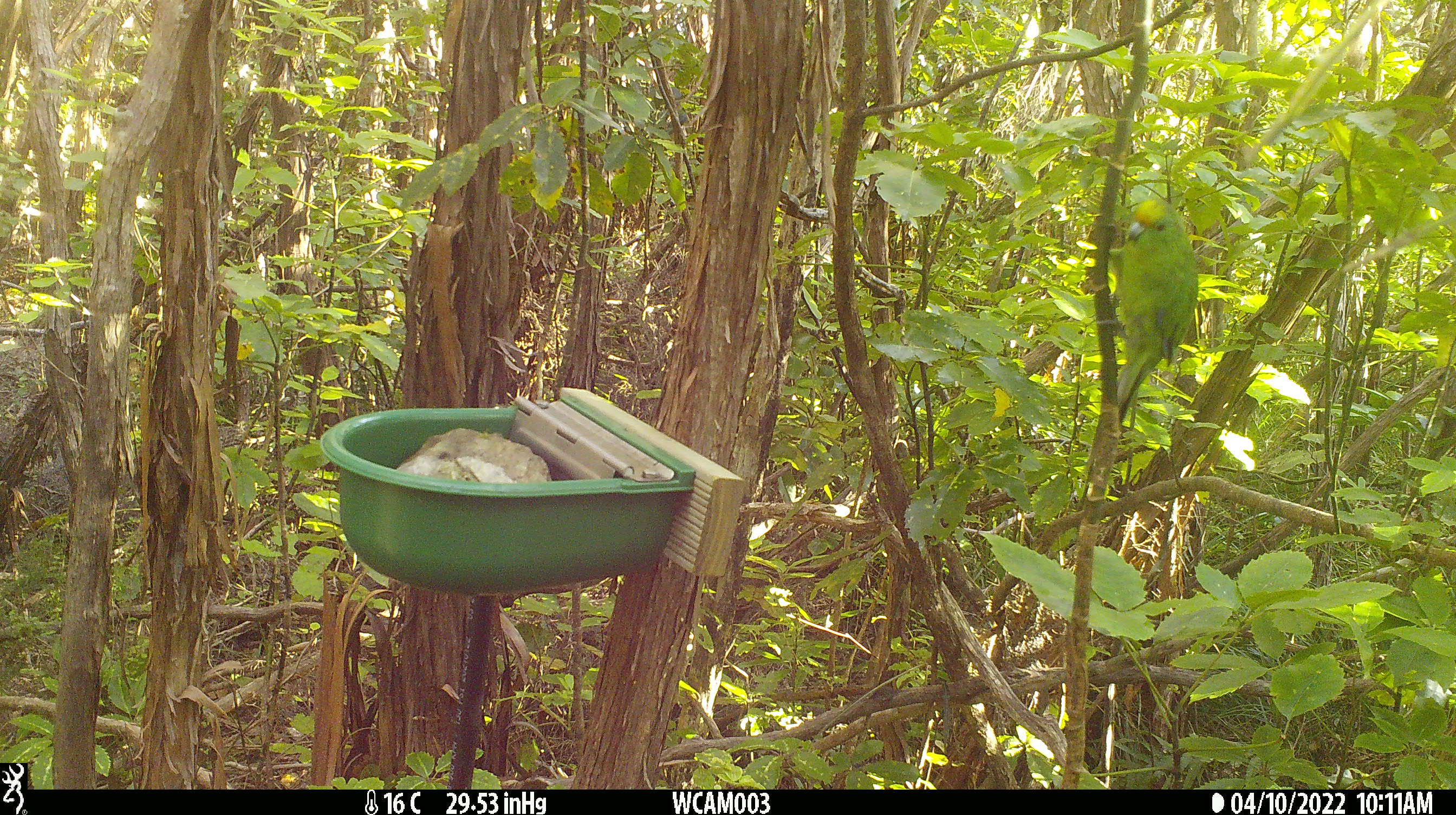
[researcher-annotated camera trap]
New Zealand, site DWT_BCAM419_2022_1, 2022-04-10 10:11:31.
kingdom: Animalia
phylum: Chordata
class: Aves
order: Psittaciformes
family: Psittaculidae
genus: Cyanoramphus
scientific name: Cyanoramphus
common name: parakeet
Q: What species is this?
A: Parakeet (Cyanoramphus).